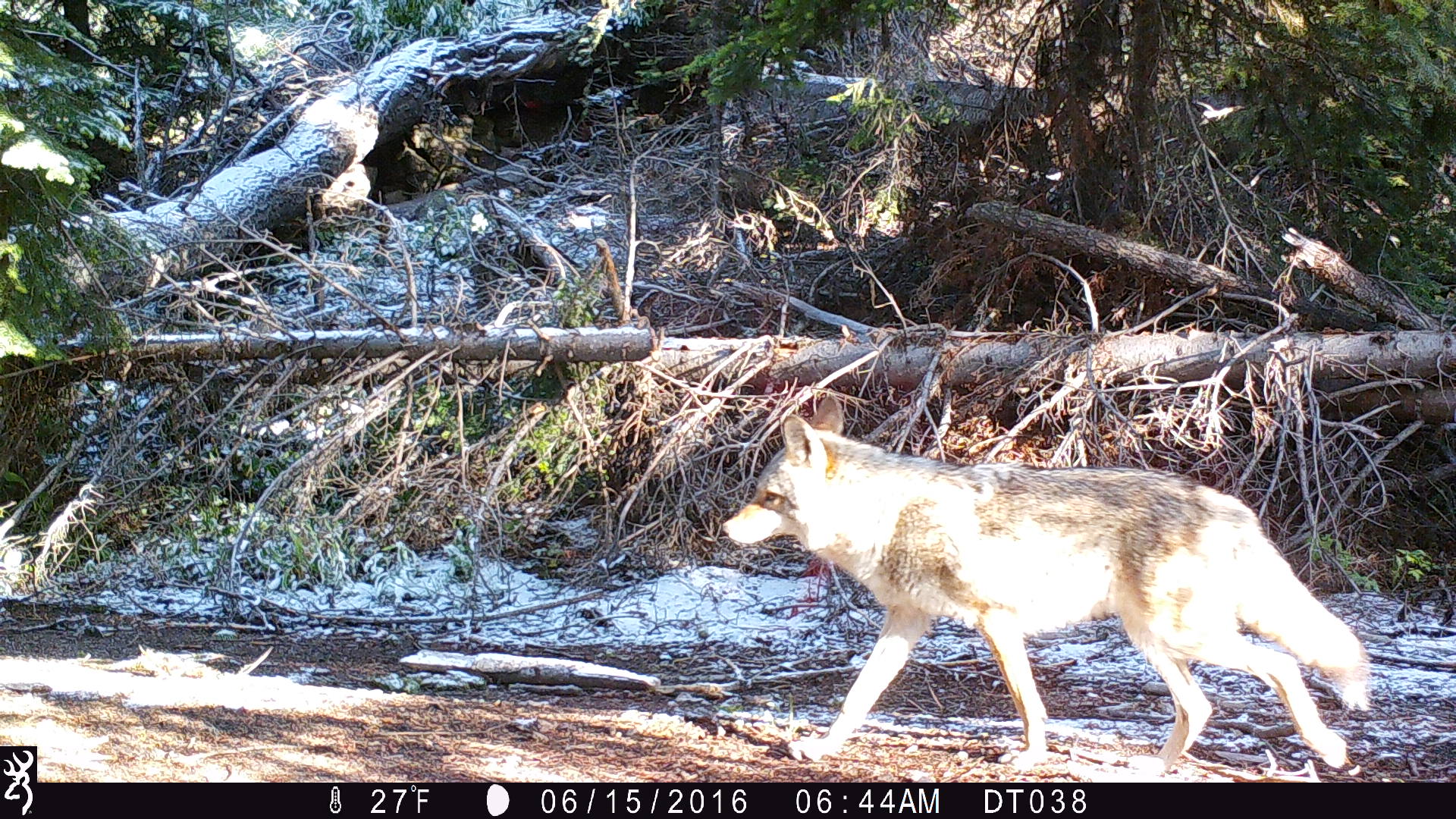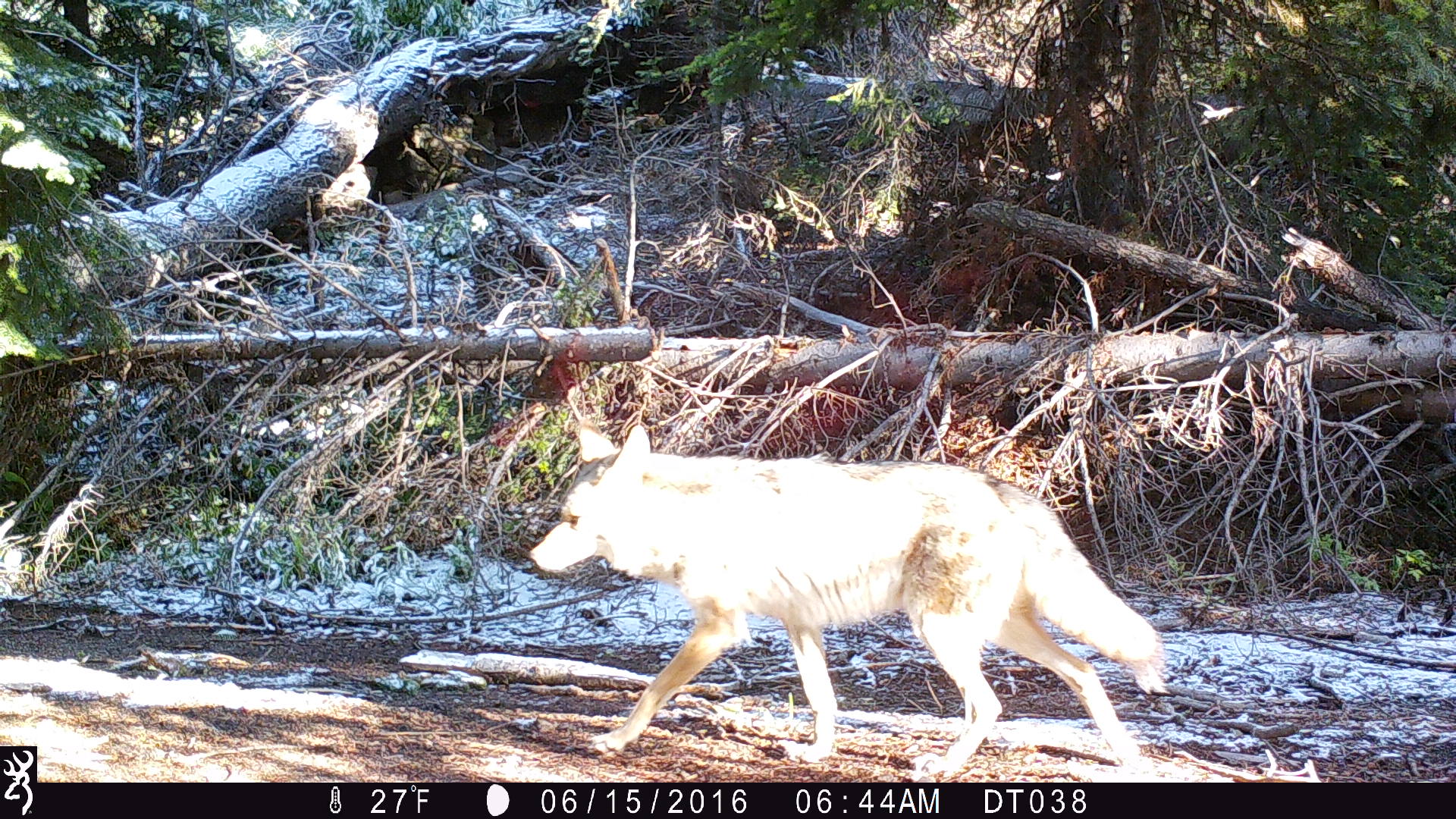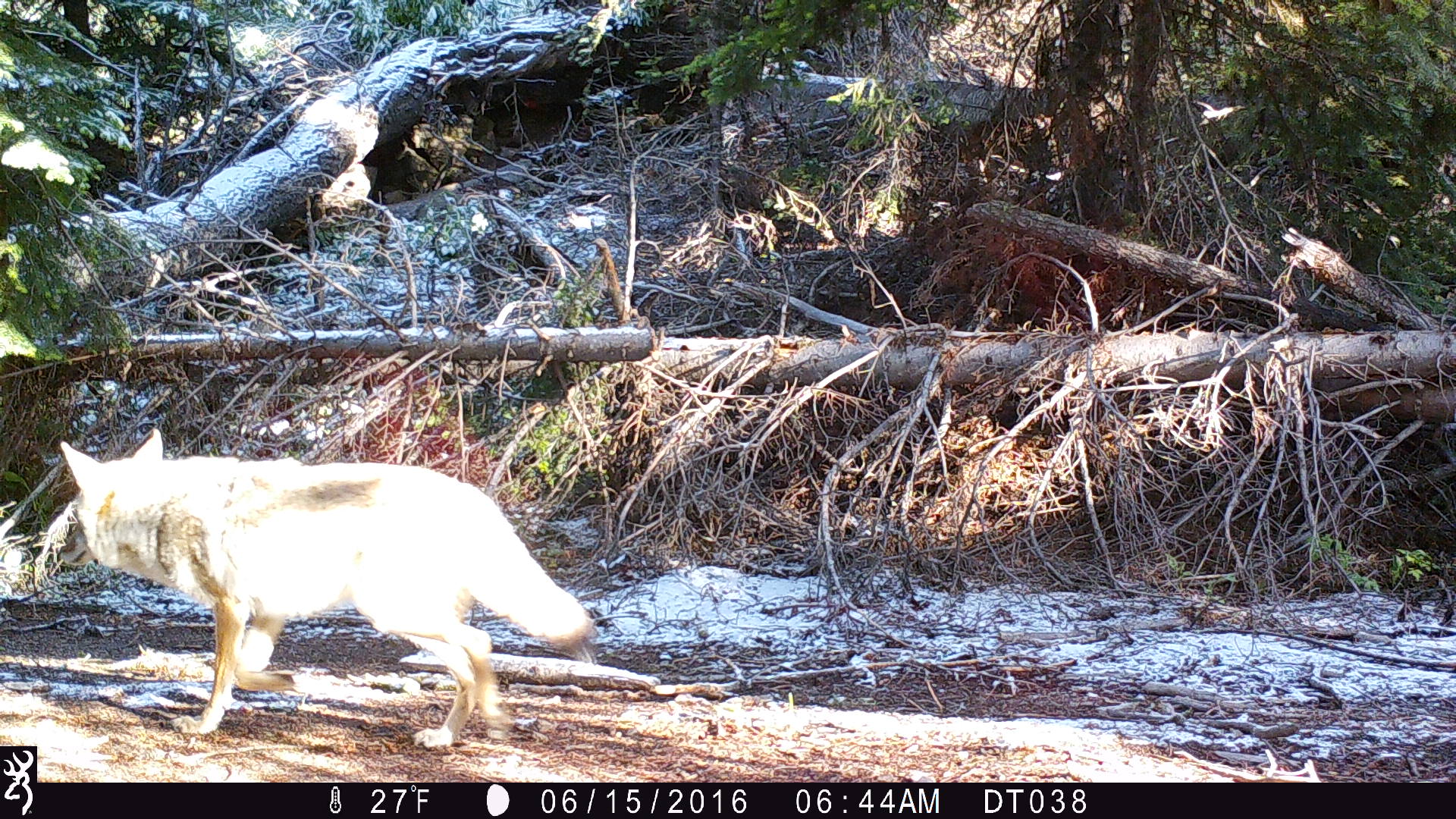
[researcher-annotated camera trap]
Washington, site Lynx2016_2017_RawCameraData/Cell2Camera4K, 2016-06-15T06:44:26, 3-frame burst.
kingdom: Animalia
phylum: Chordata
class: Mammalia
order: Carnivora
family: Canidae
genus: Canis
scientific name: Canis latrans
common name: coyote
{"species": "Canis latrans (coyote)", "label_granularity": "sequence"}